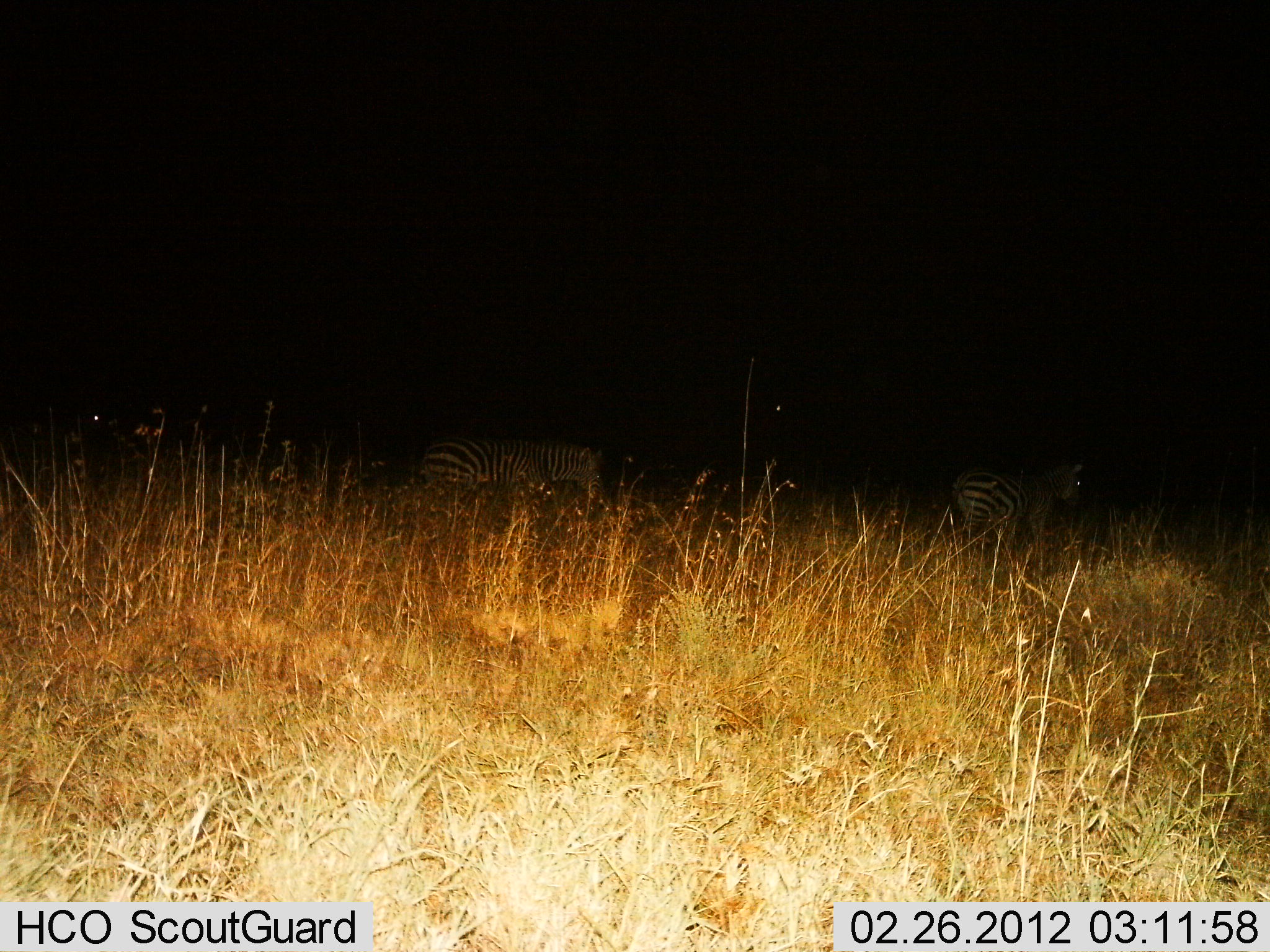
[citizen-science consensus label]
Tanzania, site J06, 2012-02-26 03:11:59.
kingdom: Animalia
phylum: Chordata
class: Mammalia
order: Perissodactyla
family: Equidae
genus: Equus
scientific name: Equus quagga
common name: plains zebra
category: zebra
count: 2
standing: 23%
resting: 0%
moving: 64%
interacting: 0%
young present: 0%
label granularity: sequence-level